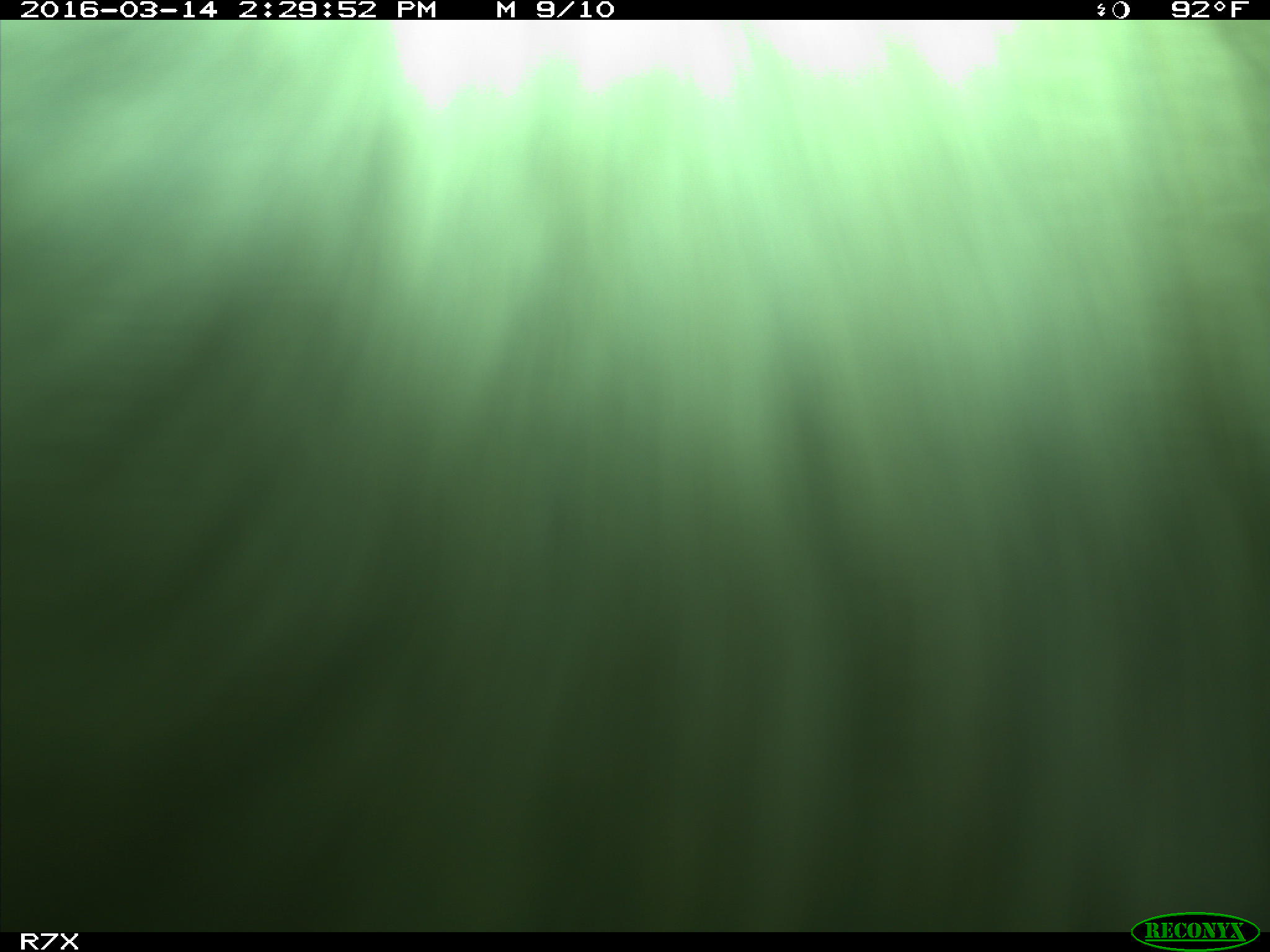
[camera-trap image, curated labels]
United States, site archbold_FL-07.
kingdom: Animalia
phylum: Chordata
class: Mammalia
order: Artiodactyla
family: Bovidae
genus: Bos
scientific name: Bos taurus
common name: domestic cow